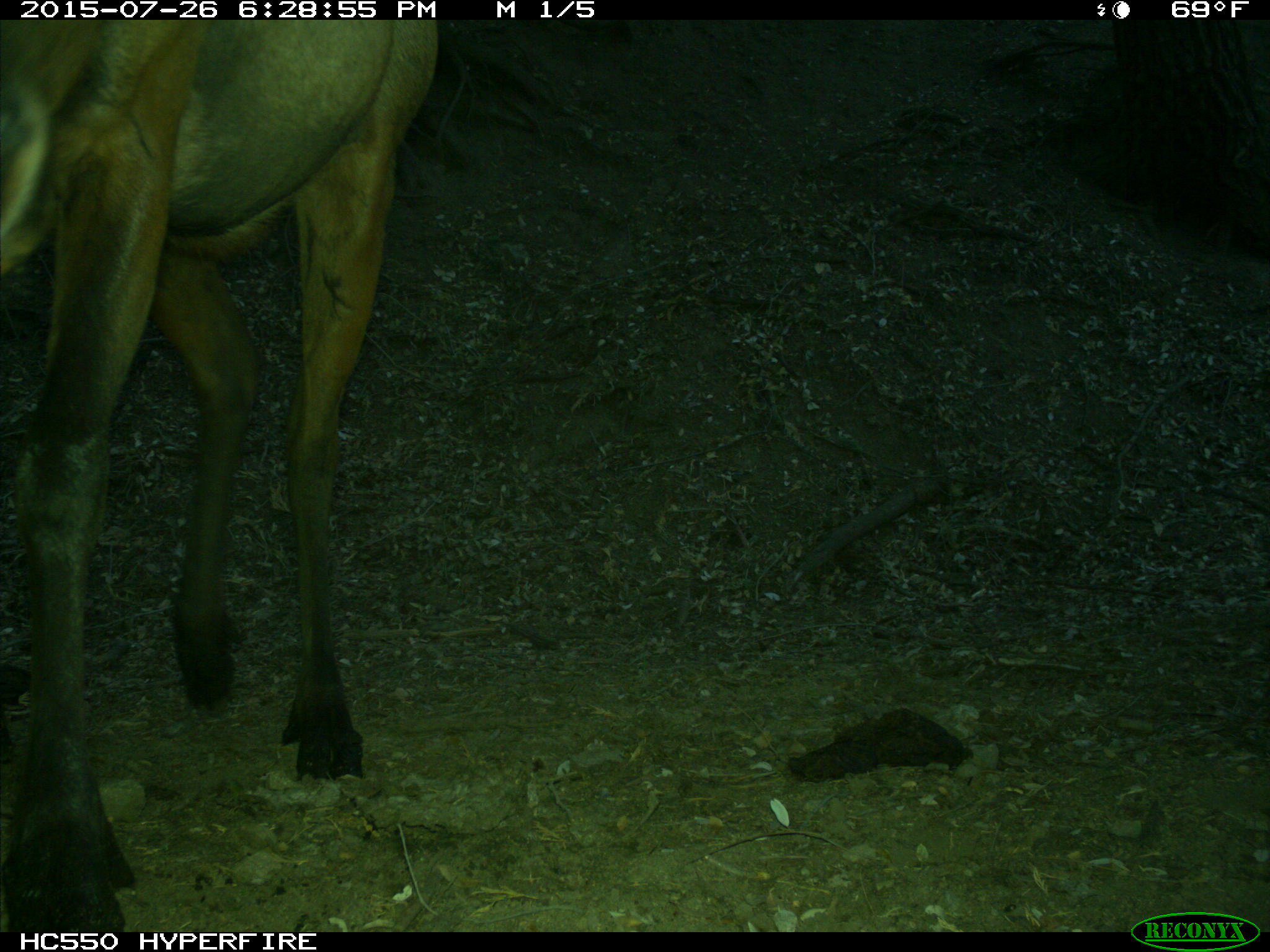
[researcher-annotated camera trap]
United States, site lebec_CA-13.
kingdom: Animalia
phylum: Chordata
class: Mammalia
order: Artiodactyla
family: Cervidae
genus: Cervus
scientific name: Cervus canadensis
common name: elk